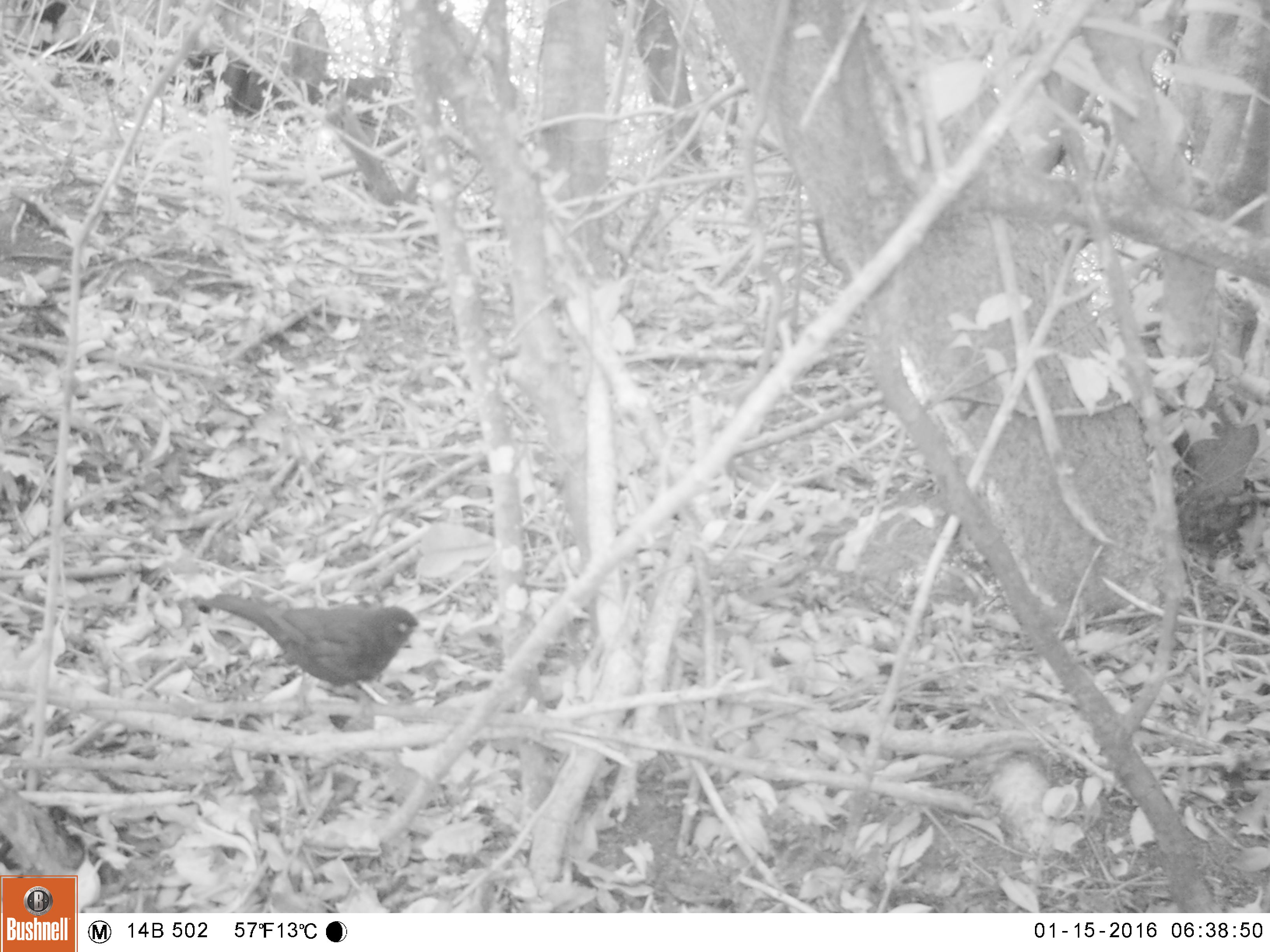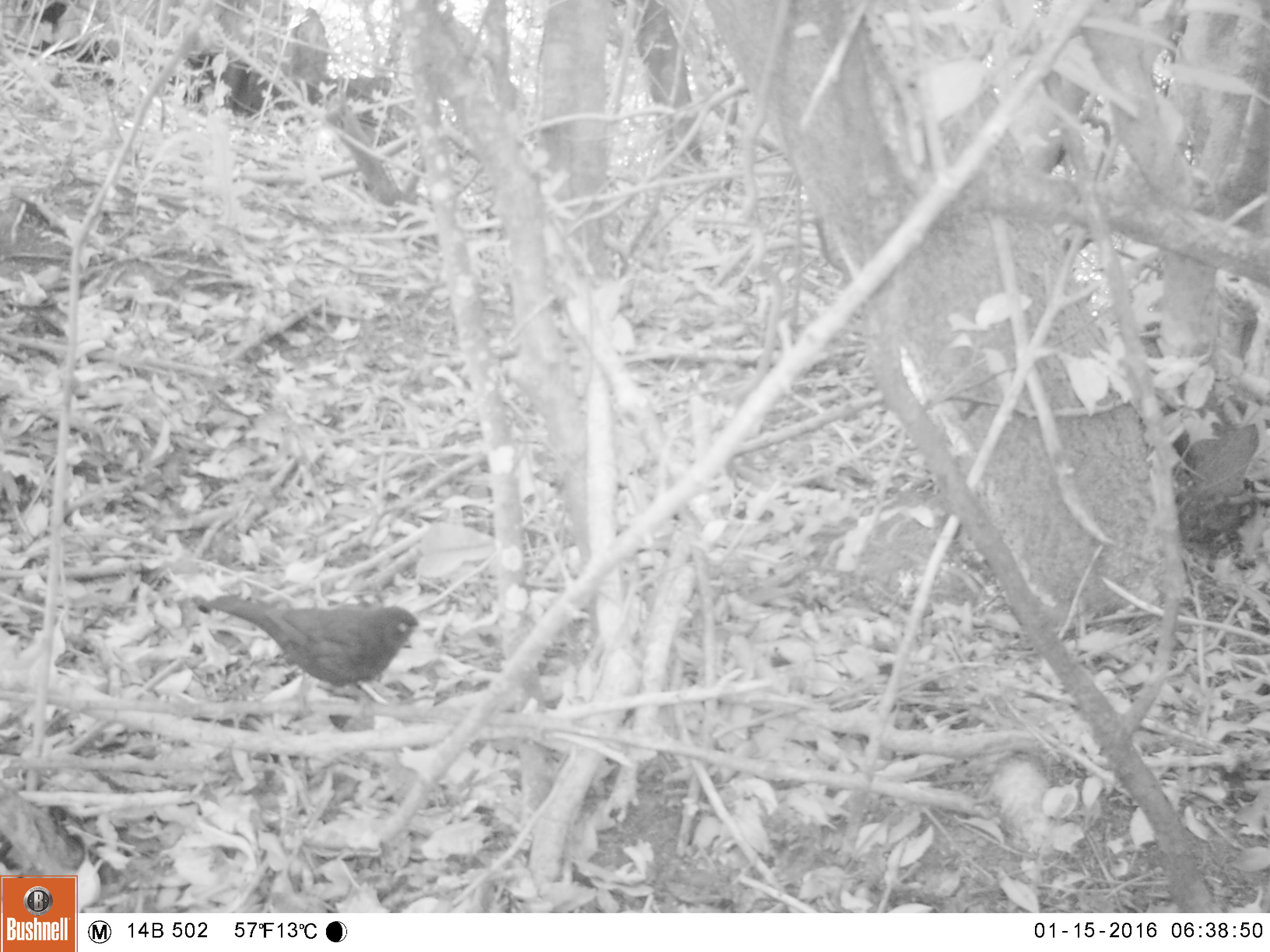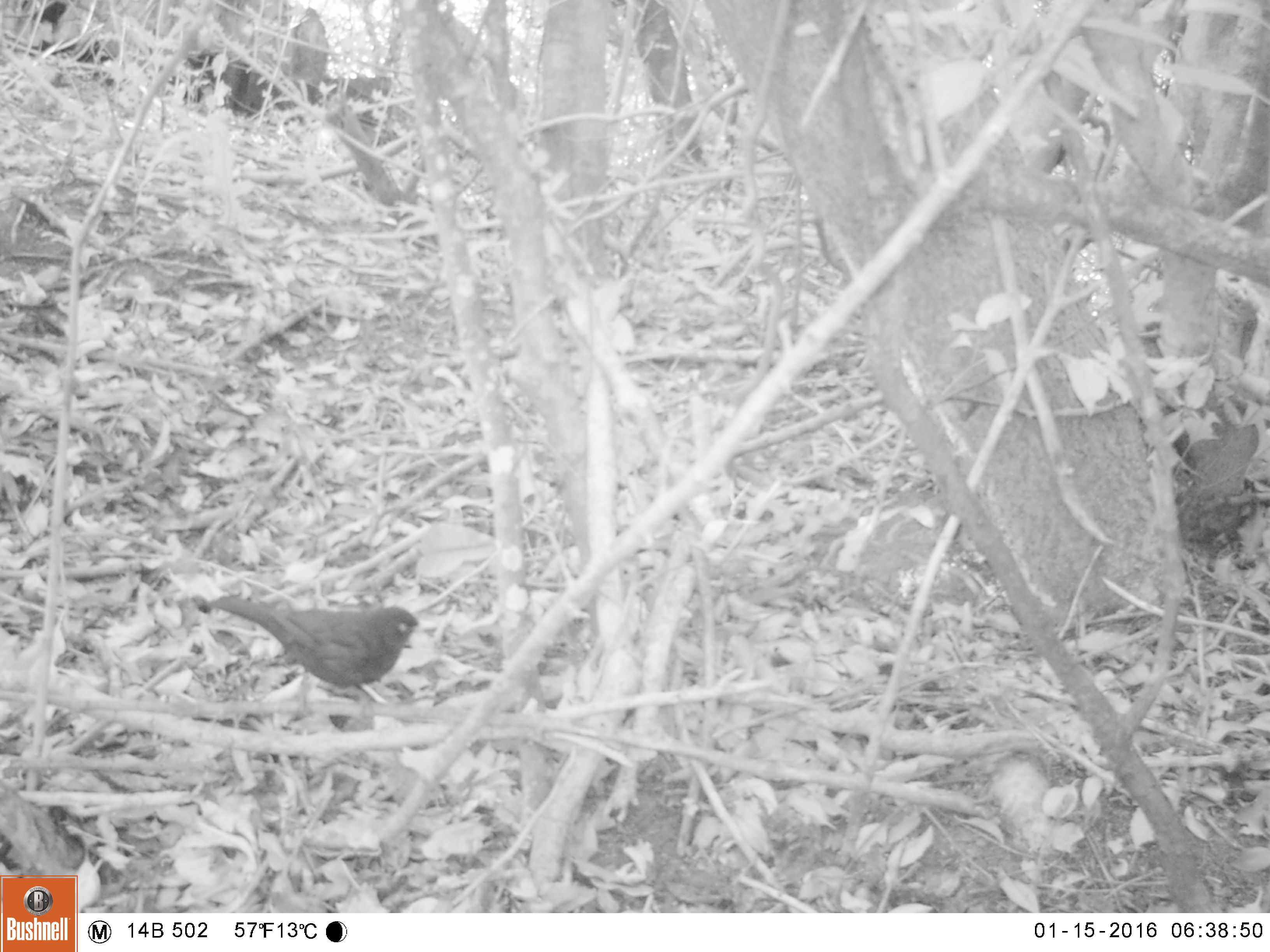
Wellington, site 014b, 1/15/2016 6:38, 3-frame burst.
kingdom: Animalia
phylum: Chordata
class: Aves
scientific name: Aves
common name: bird